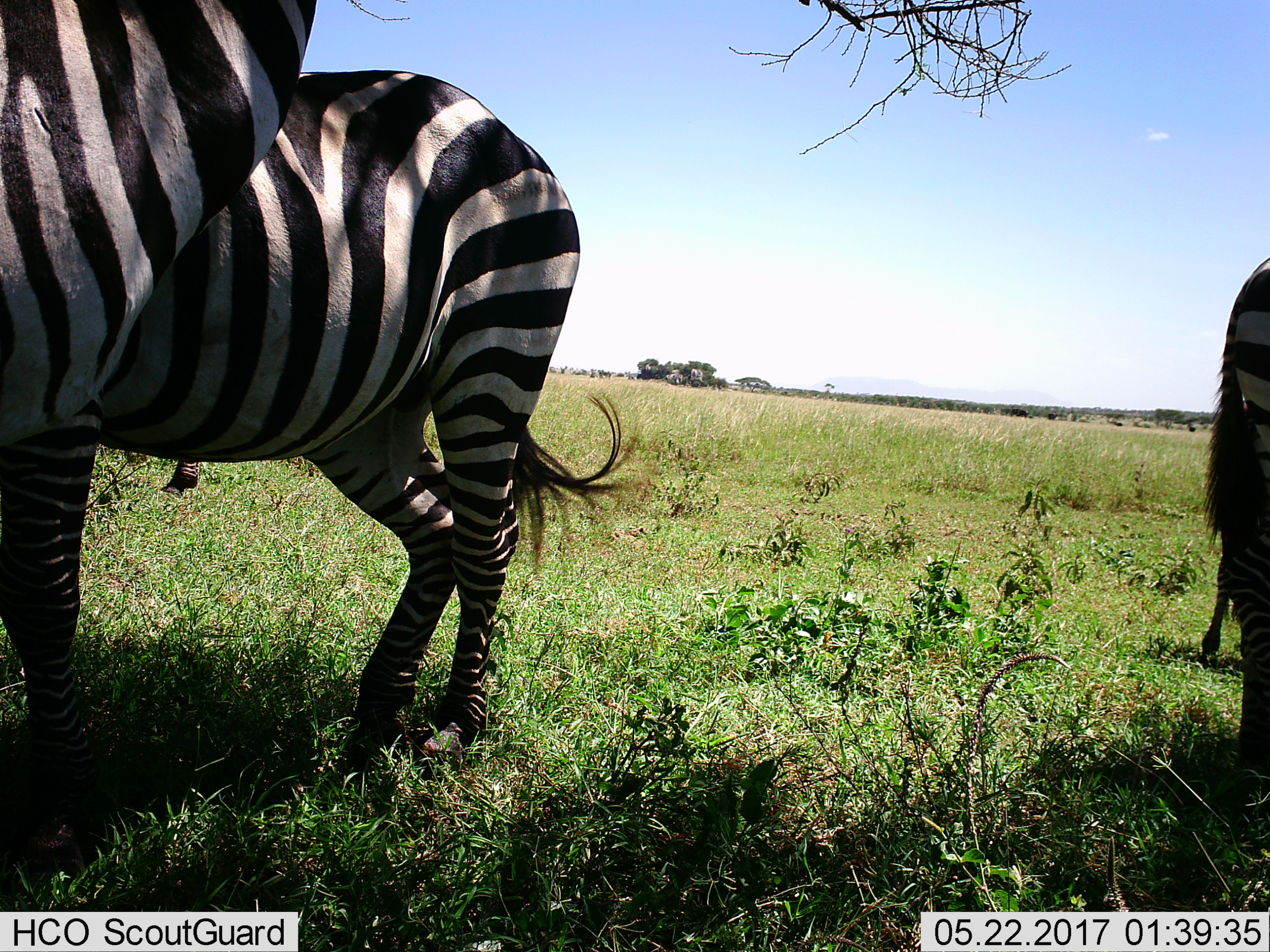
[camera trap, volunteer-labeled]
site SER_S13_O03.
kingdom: Animalia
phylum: Chordata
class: Mammalia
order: Perissodactyla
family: Equidae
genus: Equus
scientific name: Equus quagga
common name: plains zebra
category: zebraplains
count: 4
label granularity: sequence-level